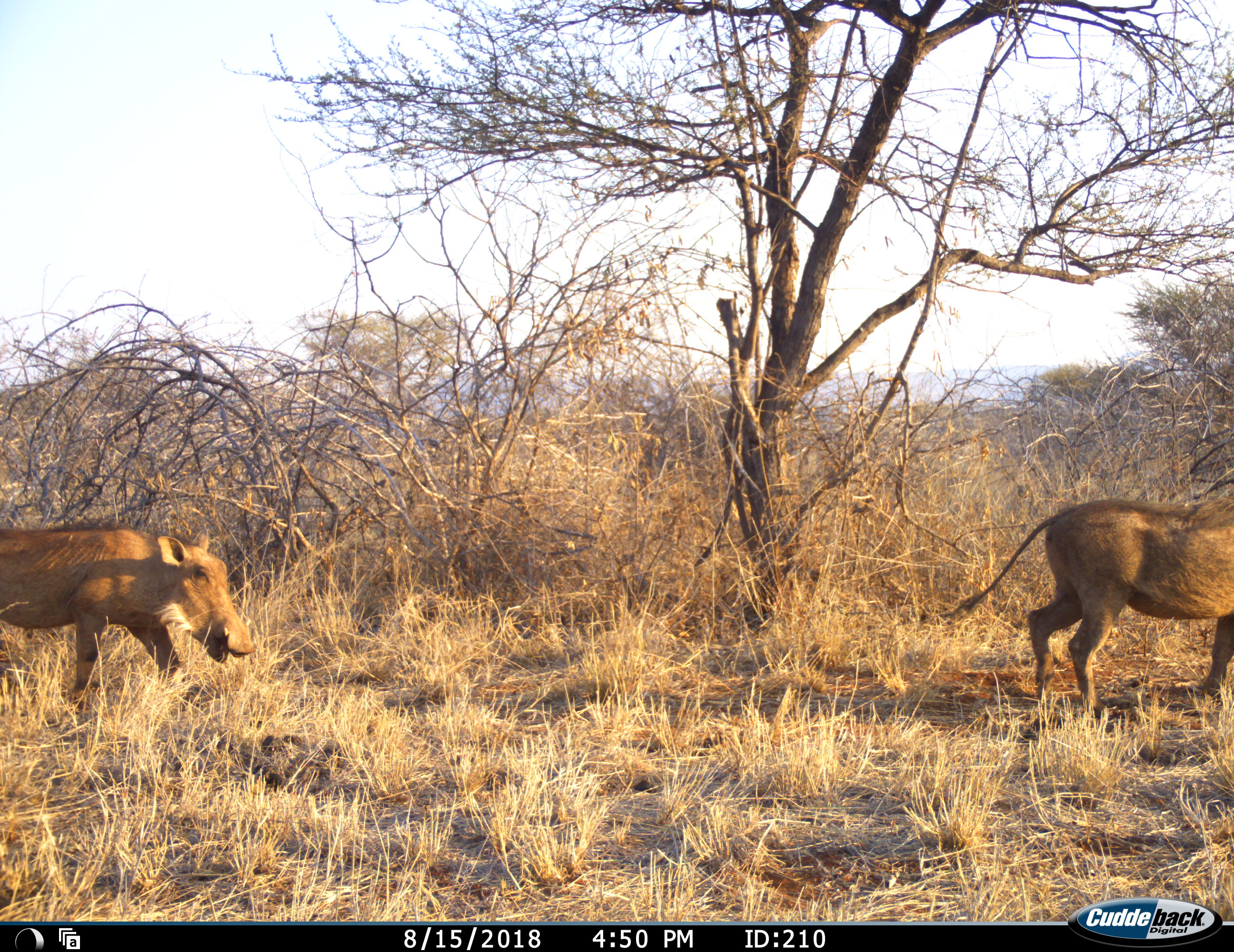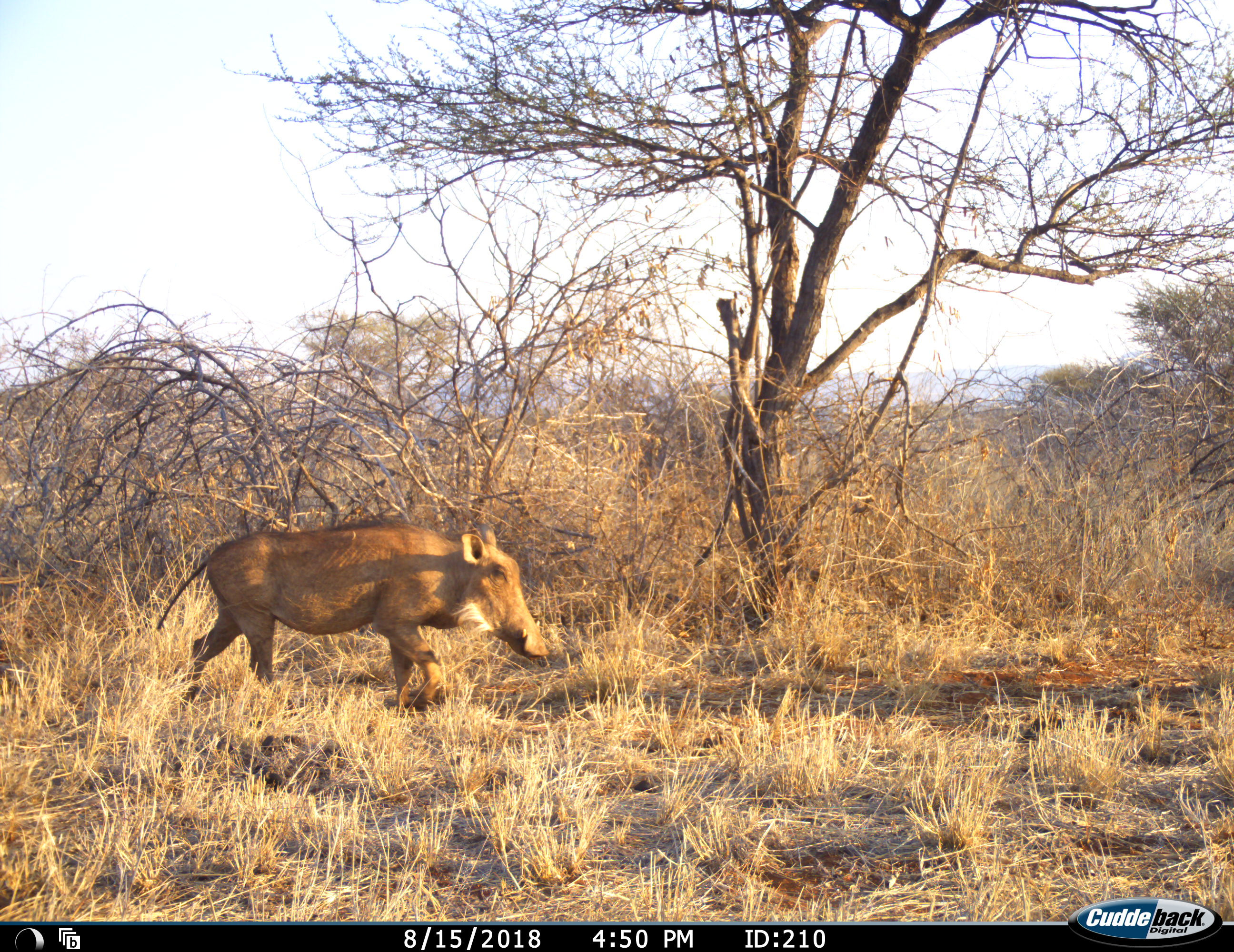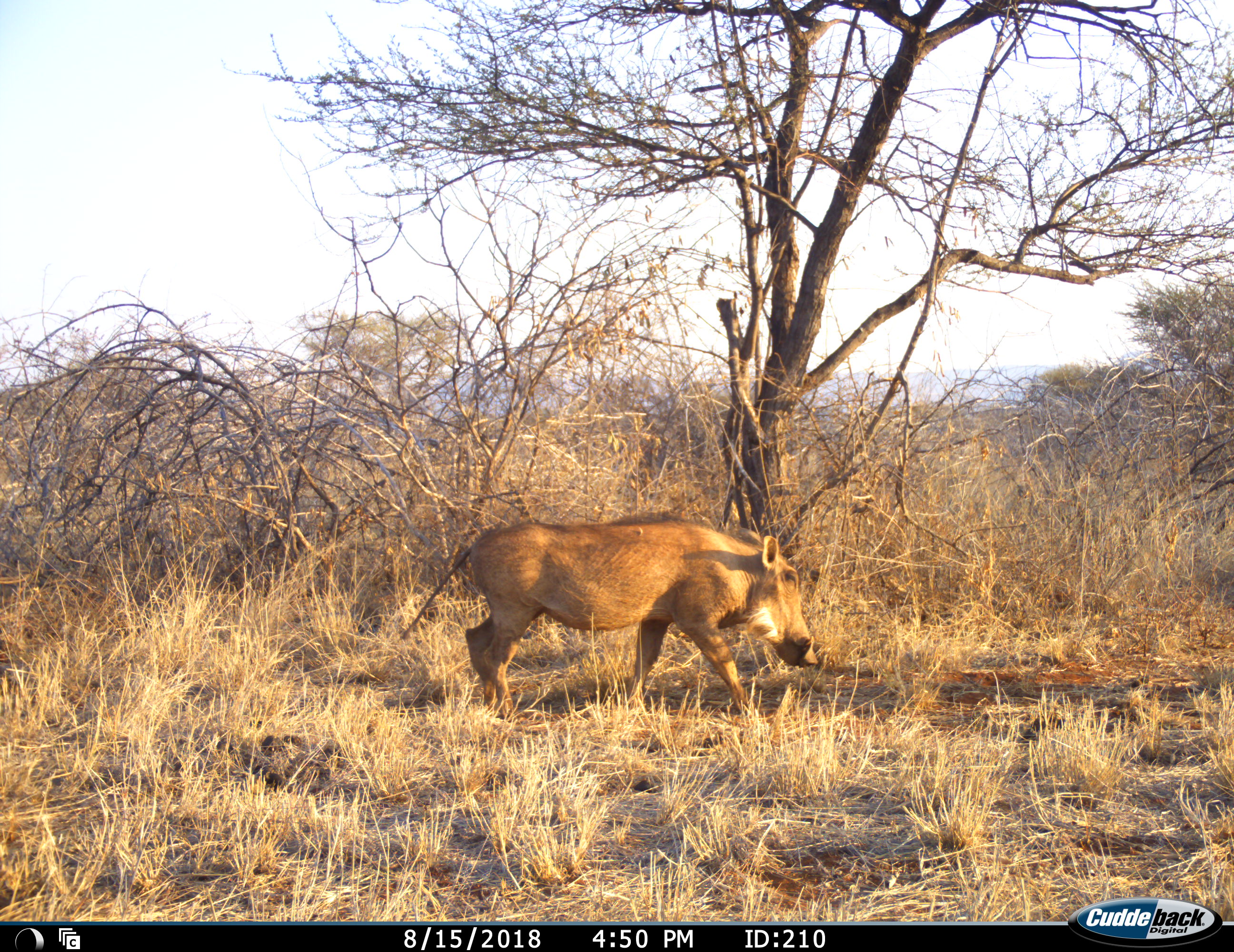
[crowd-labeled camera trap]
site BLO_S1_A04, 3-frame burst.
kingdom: Animalia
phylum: Chordata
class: Mammalia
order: Artiodactyla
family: Suidae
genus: Phacochoerus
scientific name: Phacochoerus africanus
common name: warthog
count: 2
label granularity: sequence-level